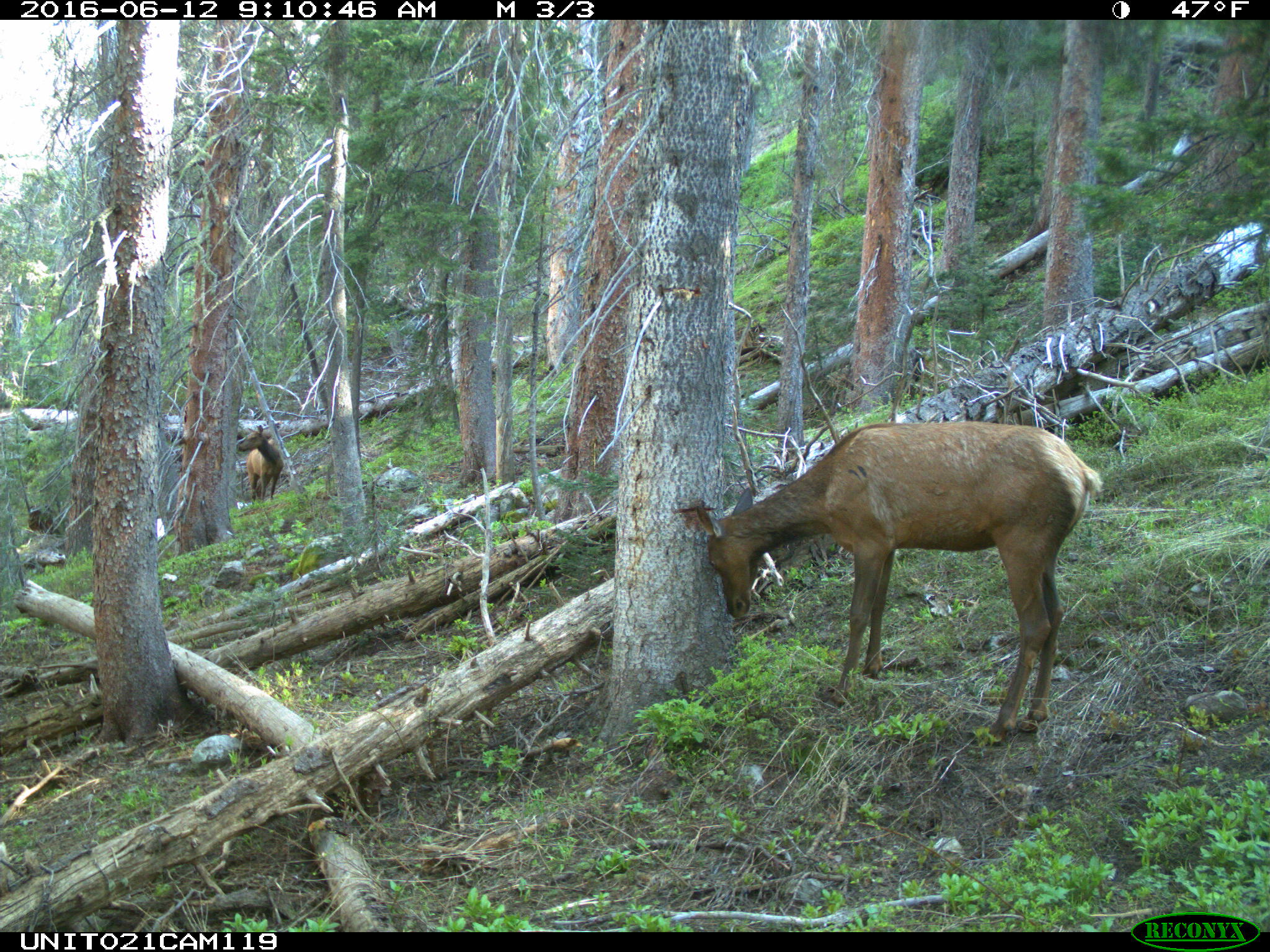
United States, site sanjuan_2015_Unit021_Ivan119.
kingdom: Animalia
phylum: Chordata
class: Mammalia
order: Artiodactyla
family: Cervidae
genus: Cervus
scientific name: Cervus elaphus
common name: red deer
Cervus elaphus (red deer).